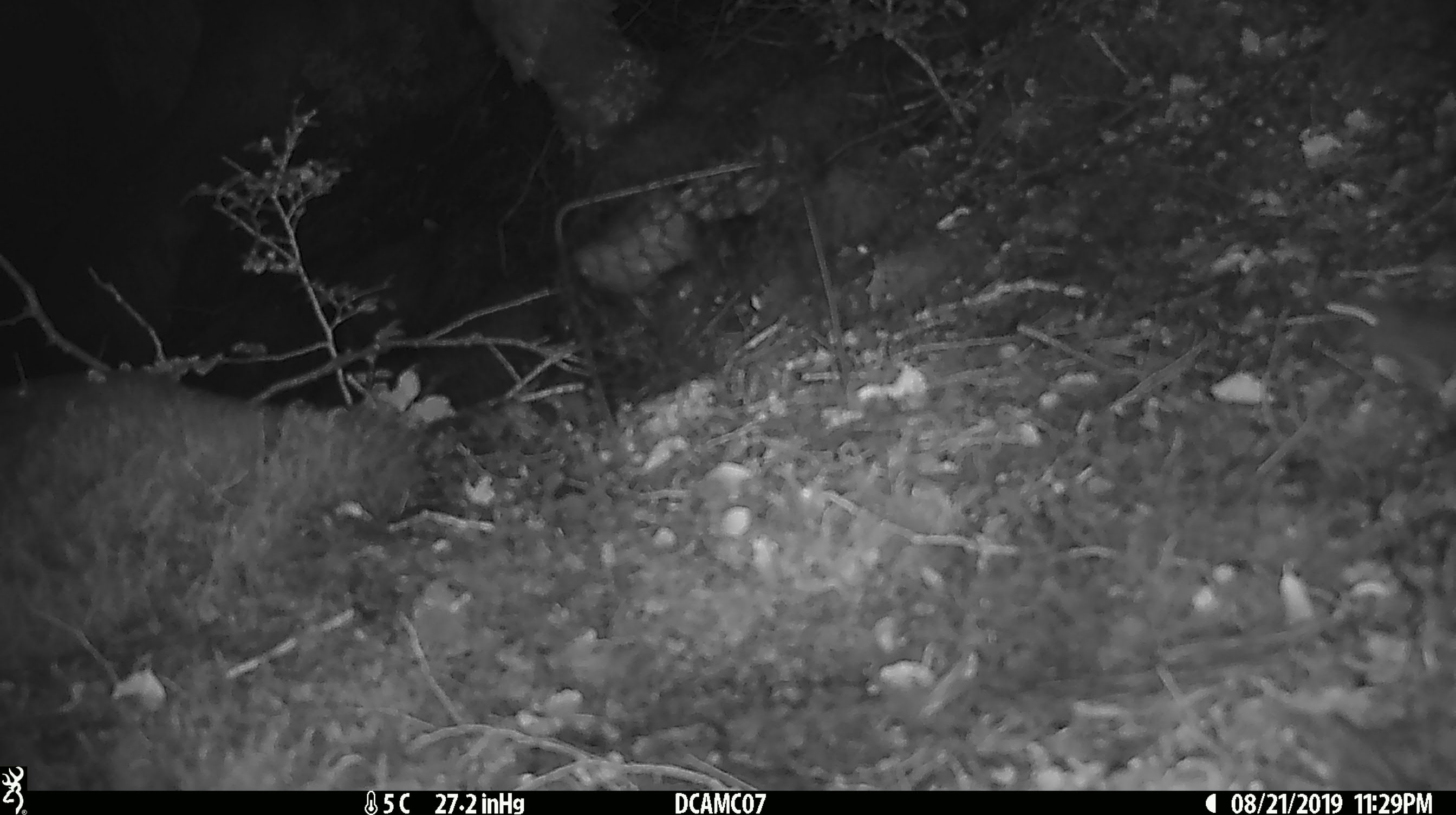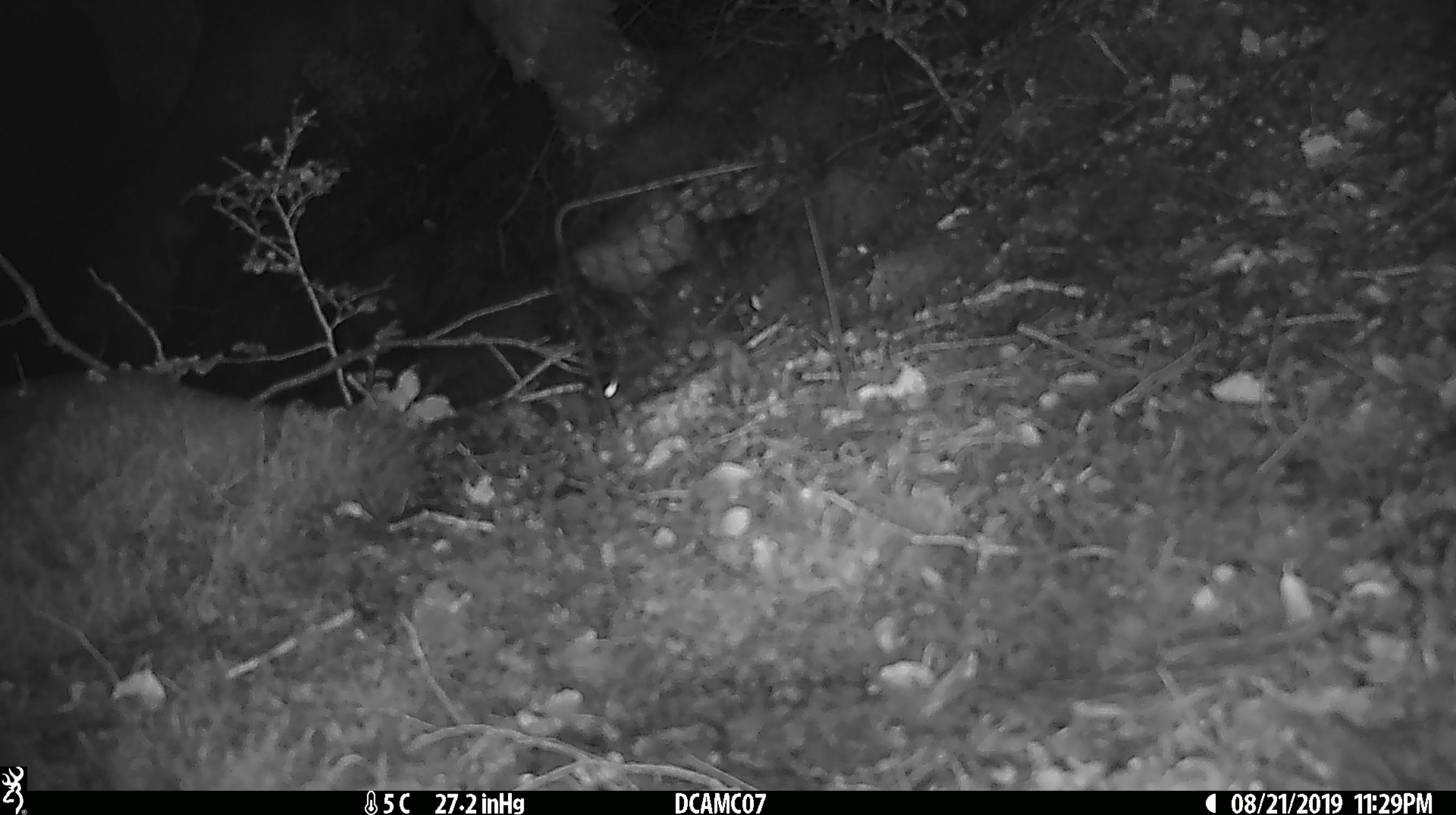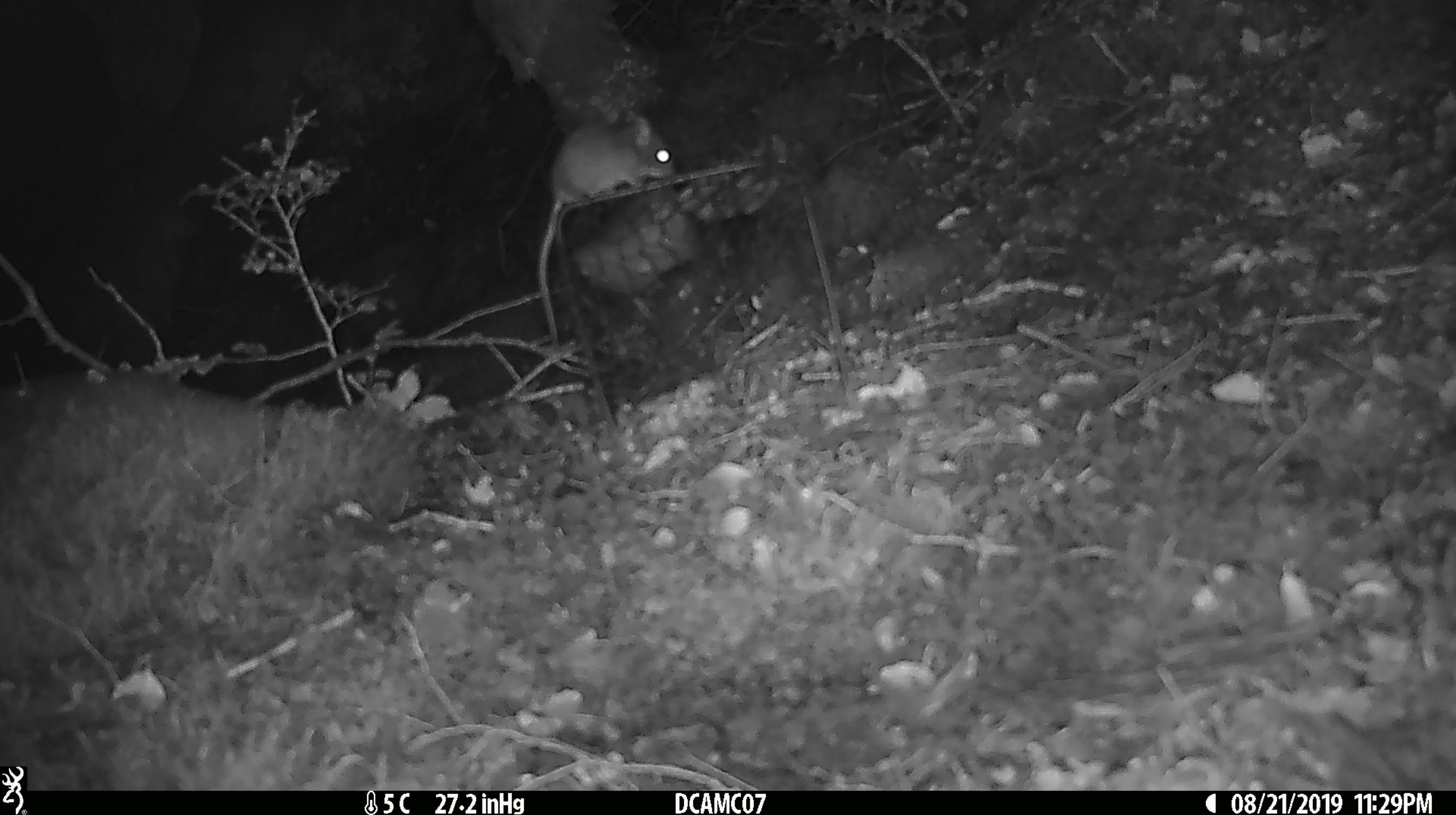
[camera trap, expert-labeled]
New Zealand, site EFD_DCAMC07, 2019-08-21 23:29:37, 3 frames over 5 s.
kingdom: Animalia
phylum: Chordata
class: Mammalia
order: Rodentia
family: Muridae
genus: Mus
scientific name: Mus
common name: mouse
Mouse (Mus).